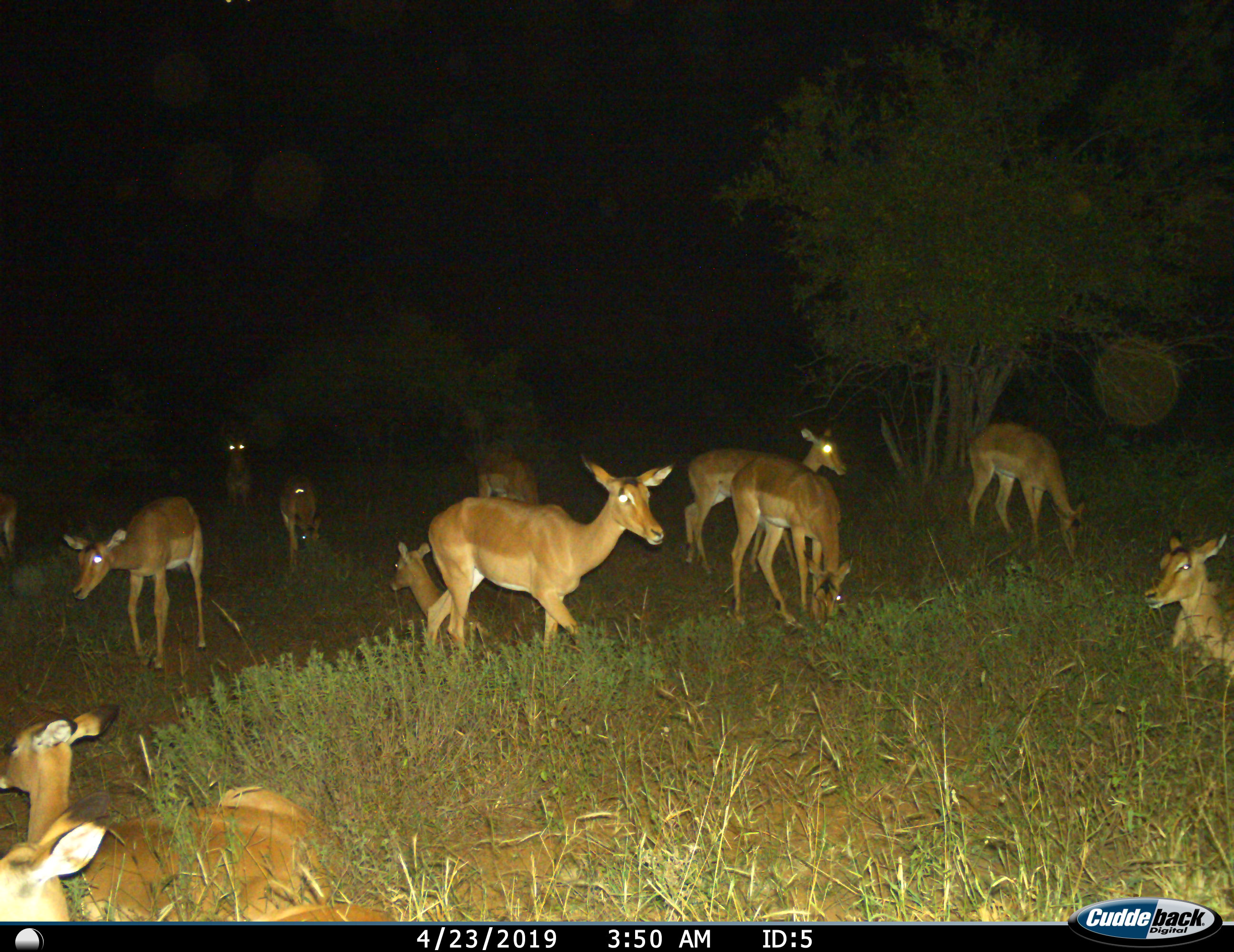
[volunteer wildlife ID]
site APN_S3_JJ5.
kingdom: Animalia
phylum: Chordata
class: Mammalia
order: Artiodactyla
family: Bovidae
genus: Aepyceros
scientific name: Aepyceros melampus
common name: impala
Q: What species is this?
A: Impala (Aepyceros melampus).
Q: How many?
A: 11-50.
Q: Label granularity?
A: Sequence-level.